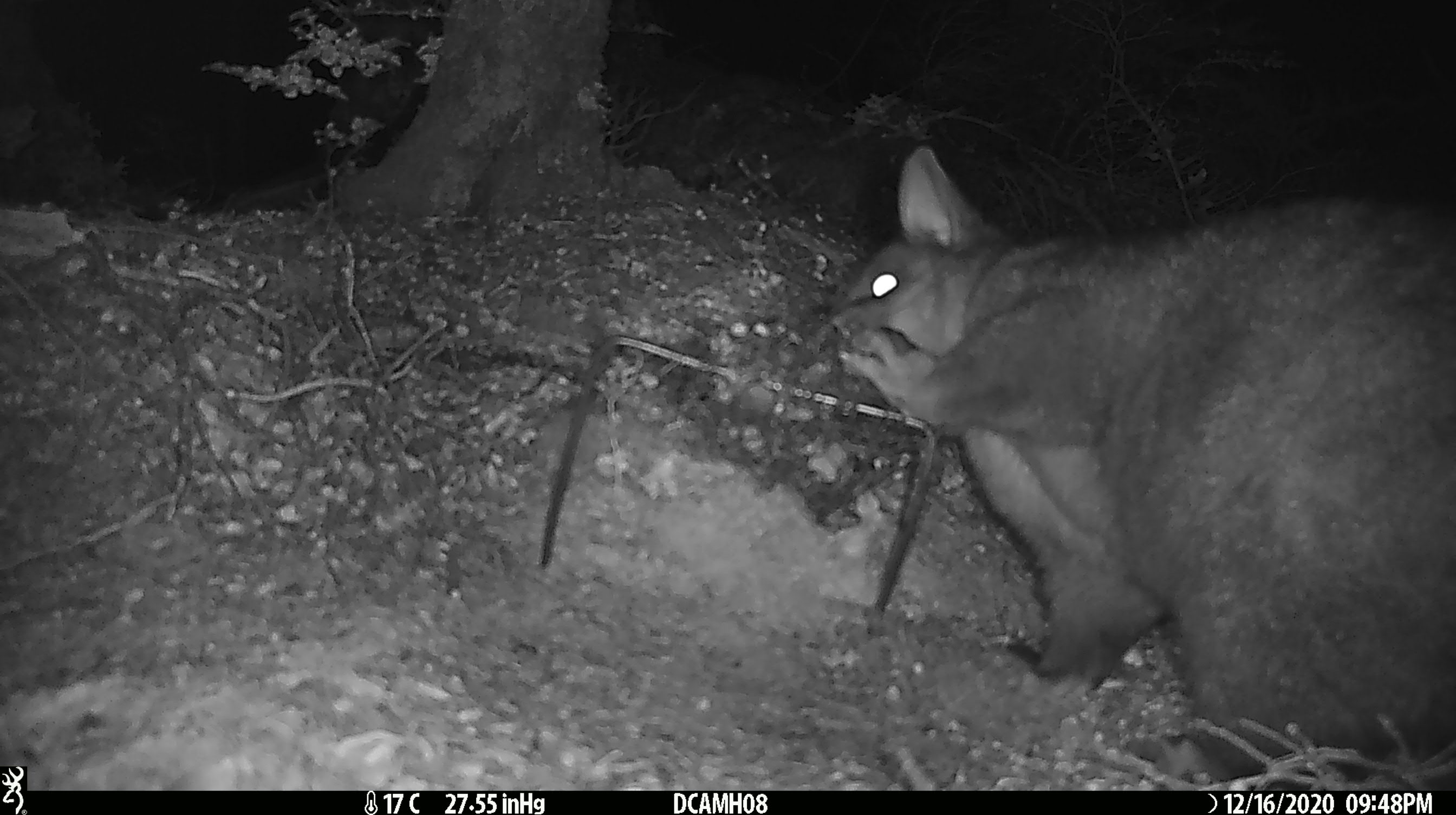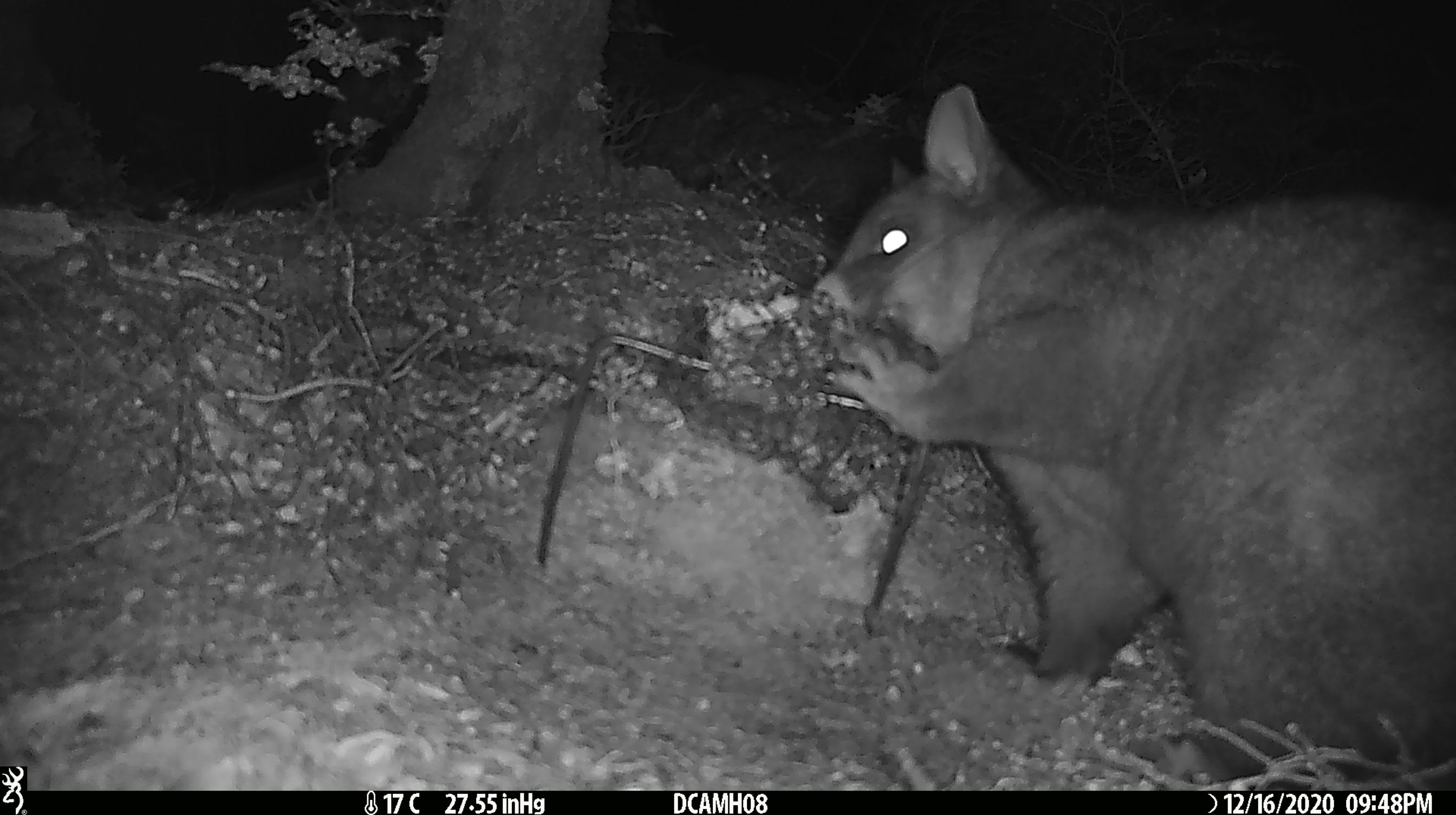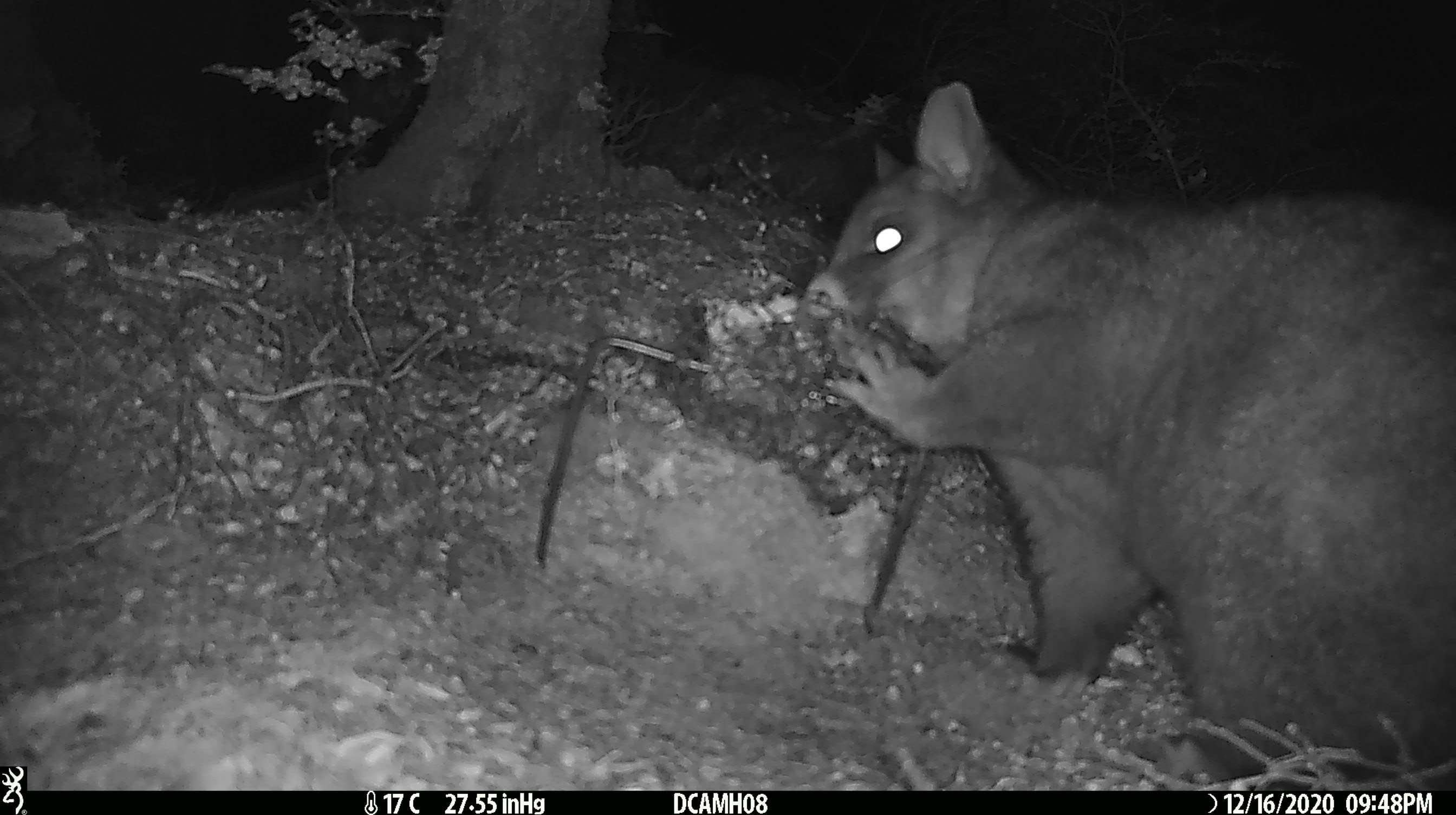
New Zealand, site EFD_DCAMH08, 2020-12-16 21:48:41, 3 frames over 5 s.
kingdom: Animalia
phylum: Chordata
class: Mammalia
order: Diprotodontia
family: Phalangeridae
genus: Trichosurus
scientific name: Trichosurus vulpecula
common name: common brushtail possum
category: possum